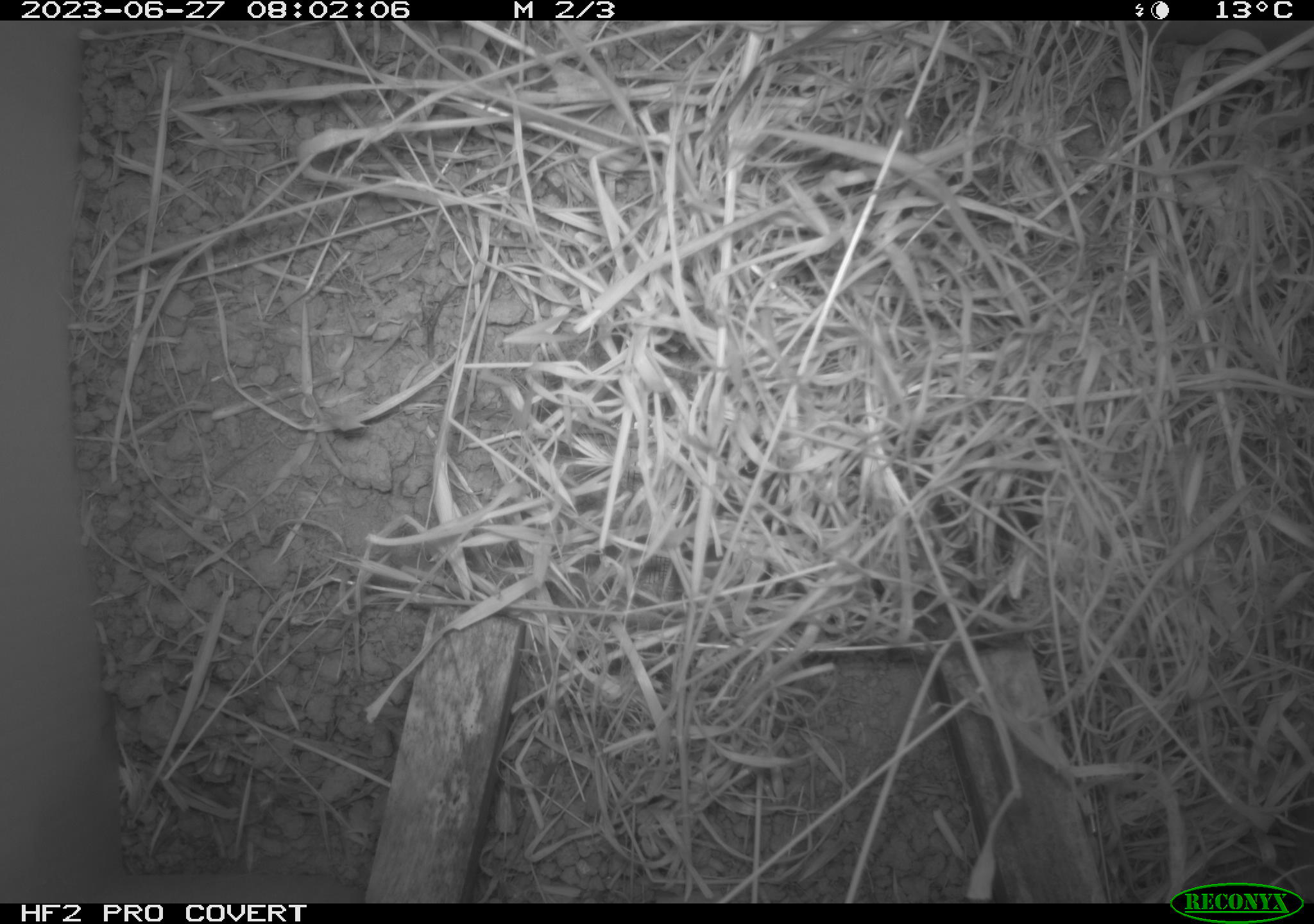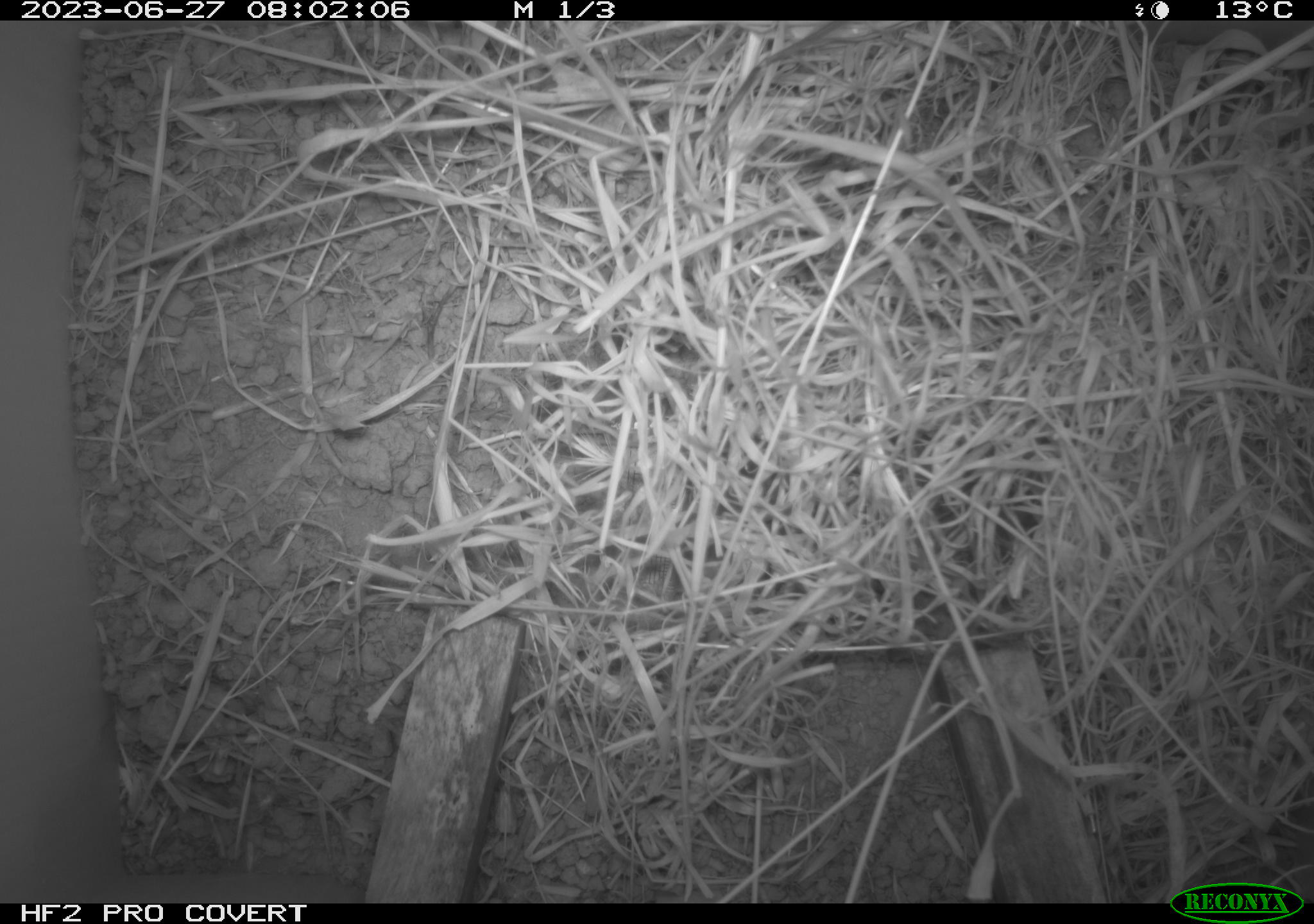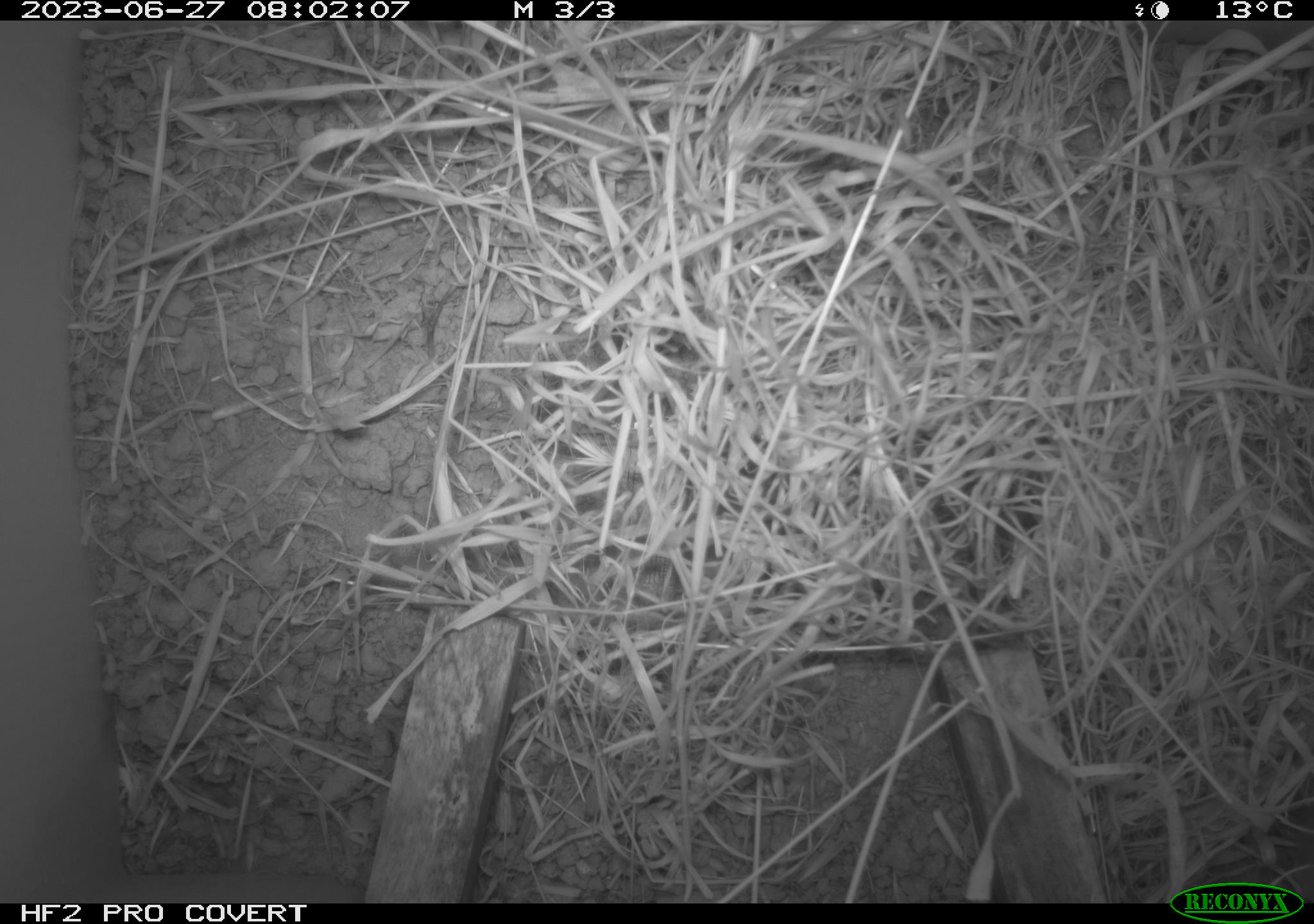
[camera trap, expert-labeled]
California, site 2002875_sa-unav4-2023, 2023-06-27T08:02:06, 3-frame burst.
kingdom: Animalia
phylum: Chordata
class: Mammalia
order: Rodentia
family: Cricetidae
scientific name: Arvicolinae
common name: voles, lemmings, and muskrats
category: arvicolinae subfamily